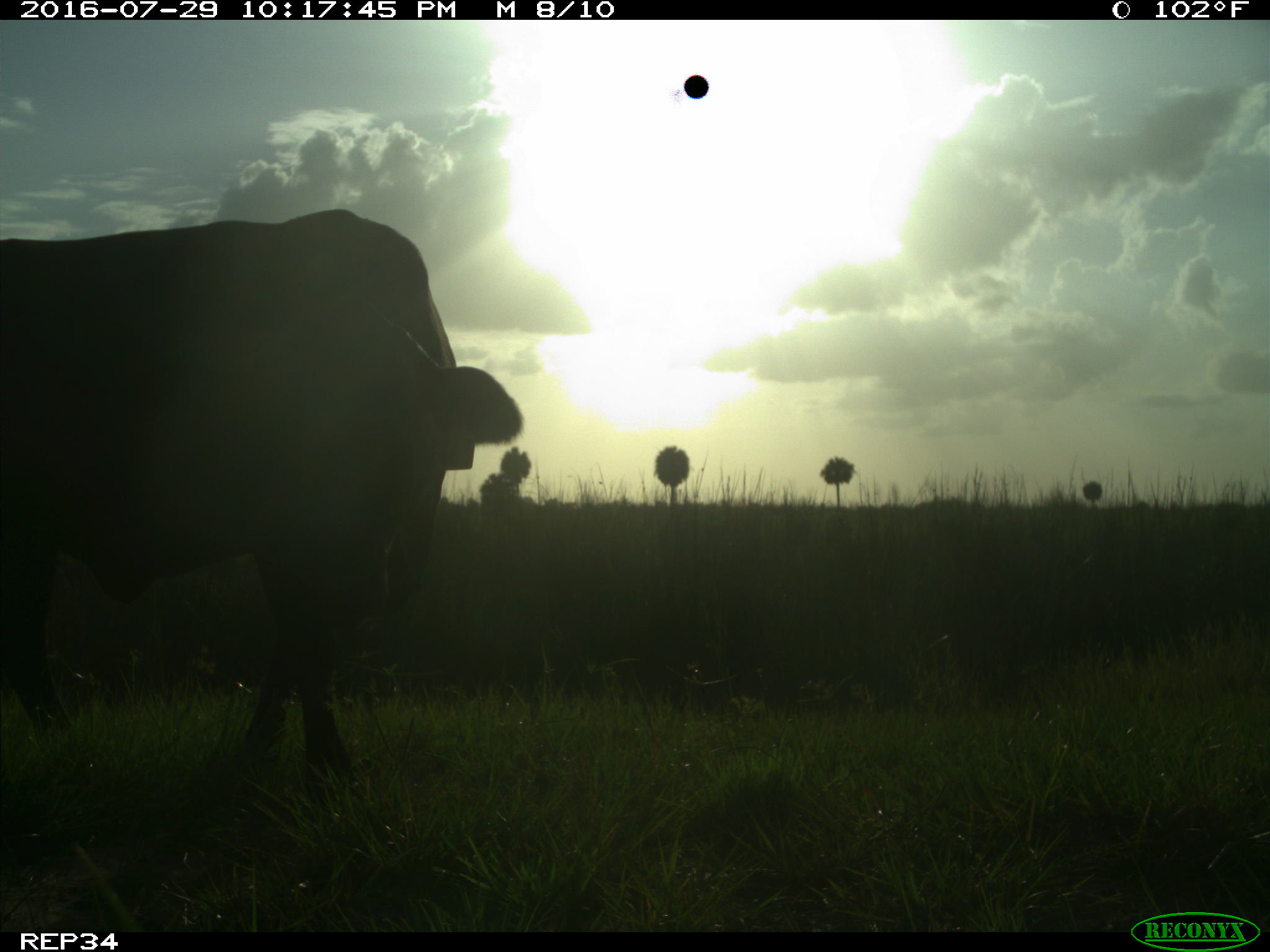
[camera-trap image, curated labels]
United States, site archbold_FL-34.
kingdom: Animalia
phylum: Chordata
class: Mammalia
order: Artiodactyla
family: Bovidae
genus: Bos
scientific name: Bos taurus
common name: domestic cow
Bos taurus (domestic cow).